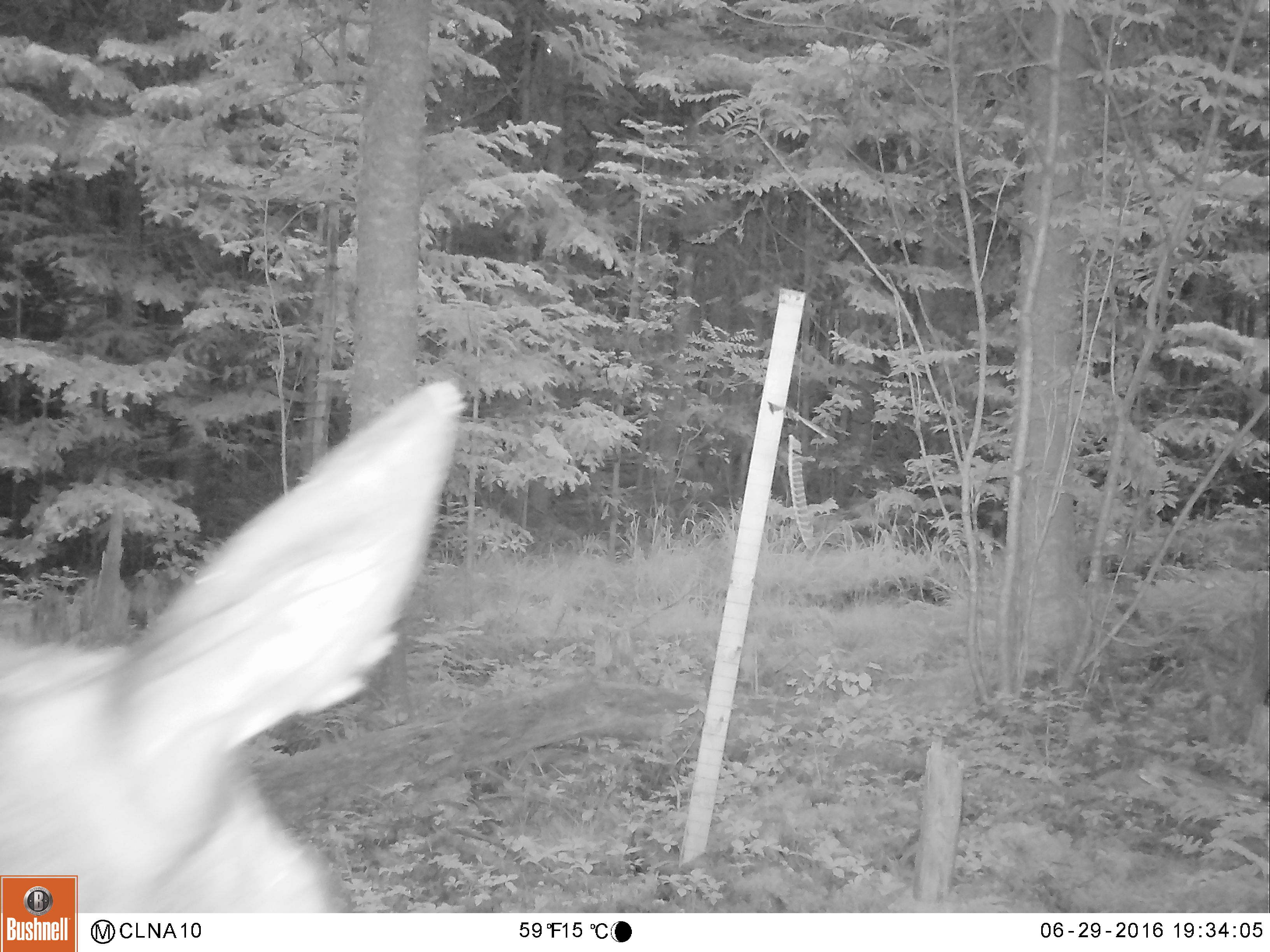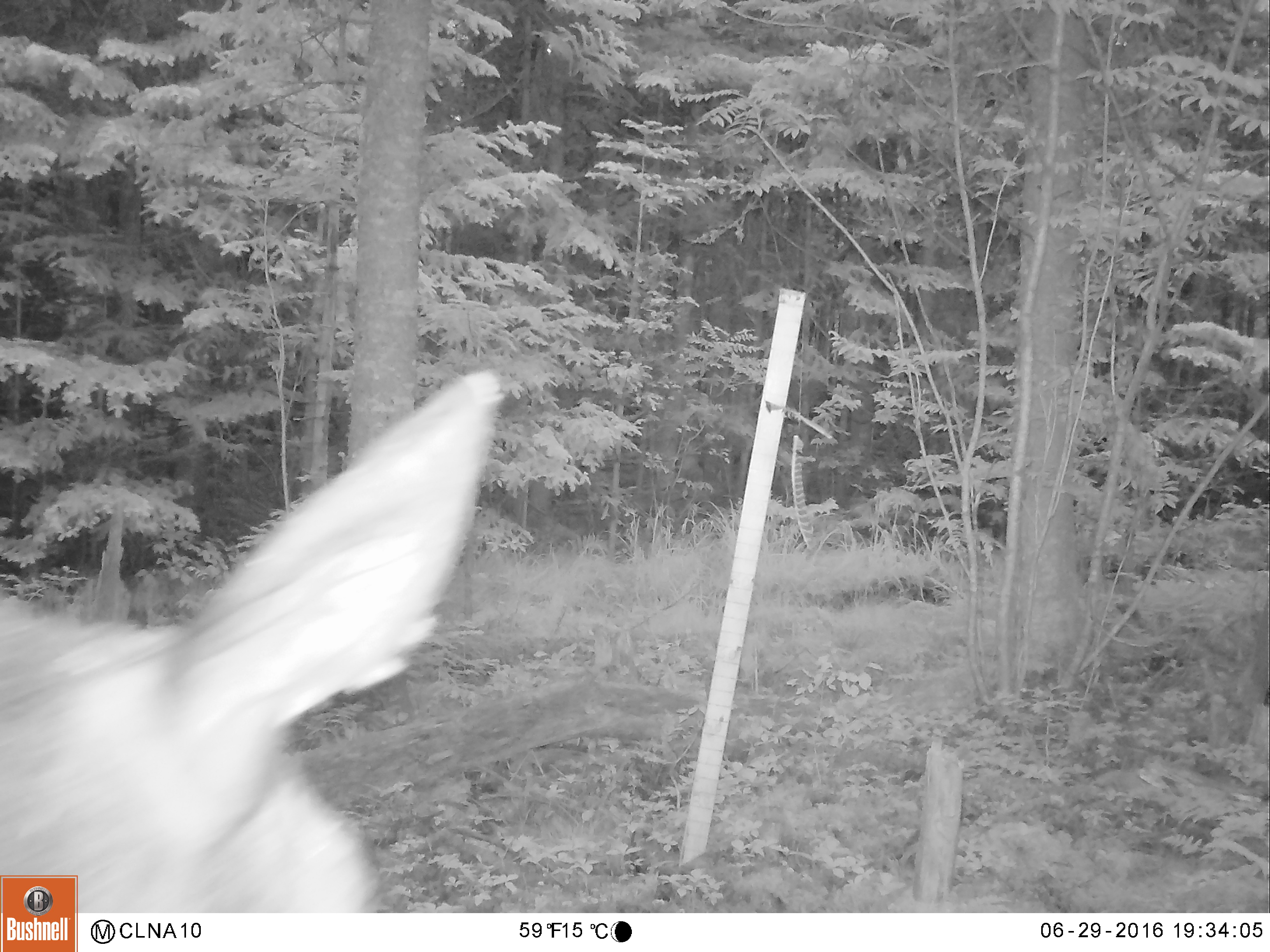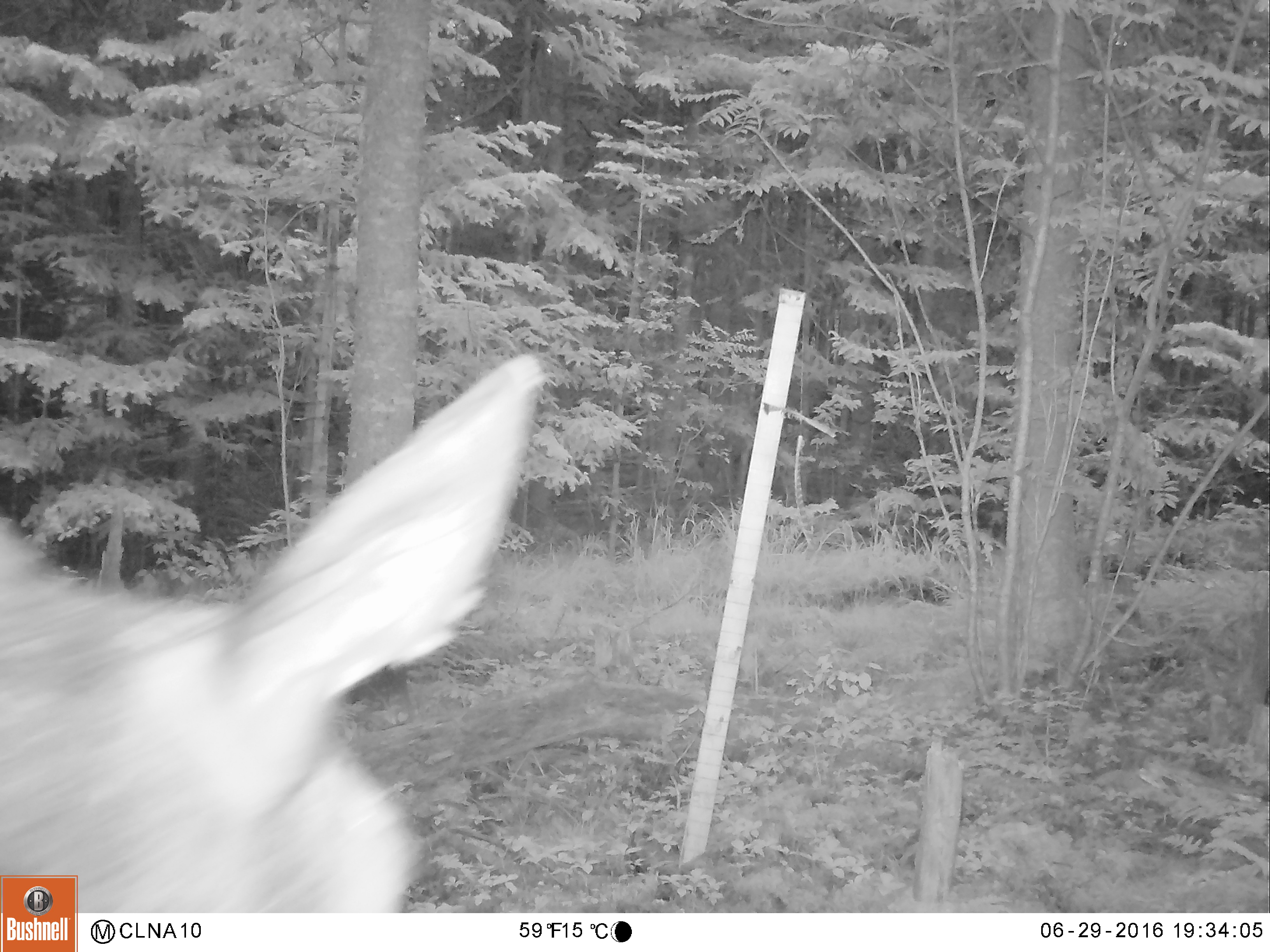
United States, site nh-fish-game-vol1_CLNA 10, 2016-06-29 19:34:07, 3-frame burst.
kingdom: Animalia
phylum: Chordata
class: Mammalia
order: Artiodactyla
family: Cervidae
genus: Alces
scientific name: Alces alces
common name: moose